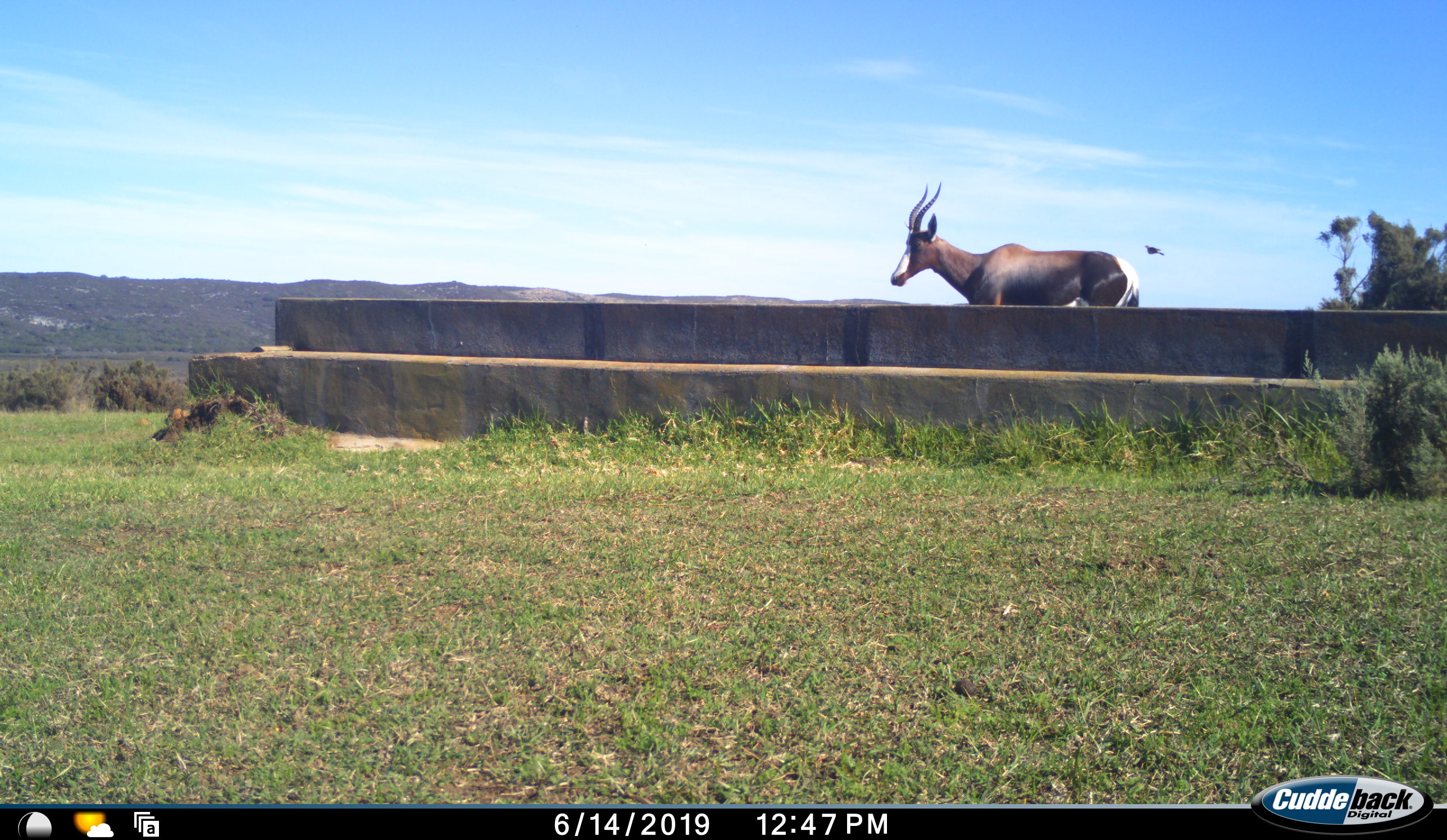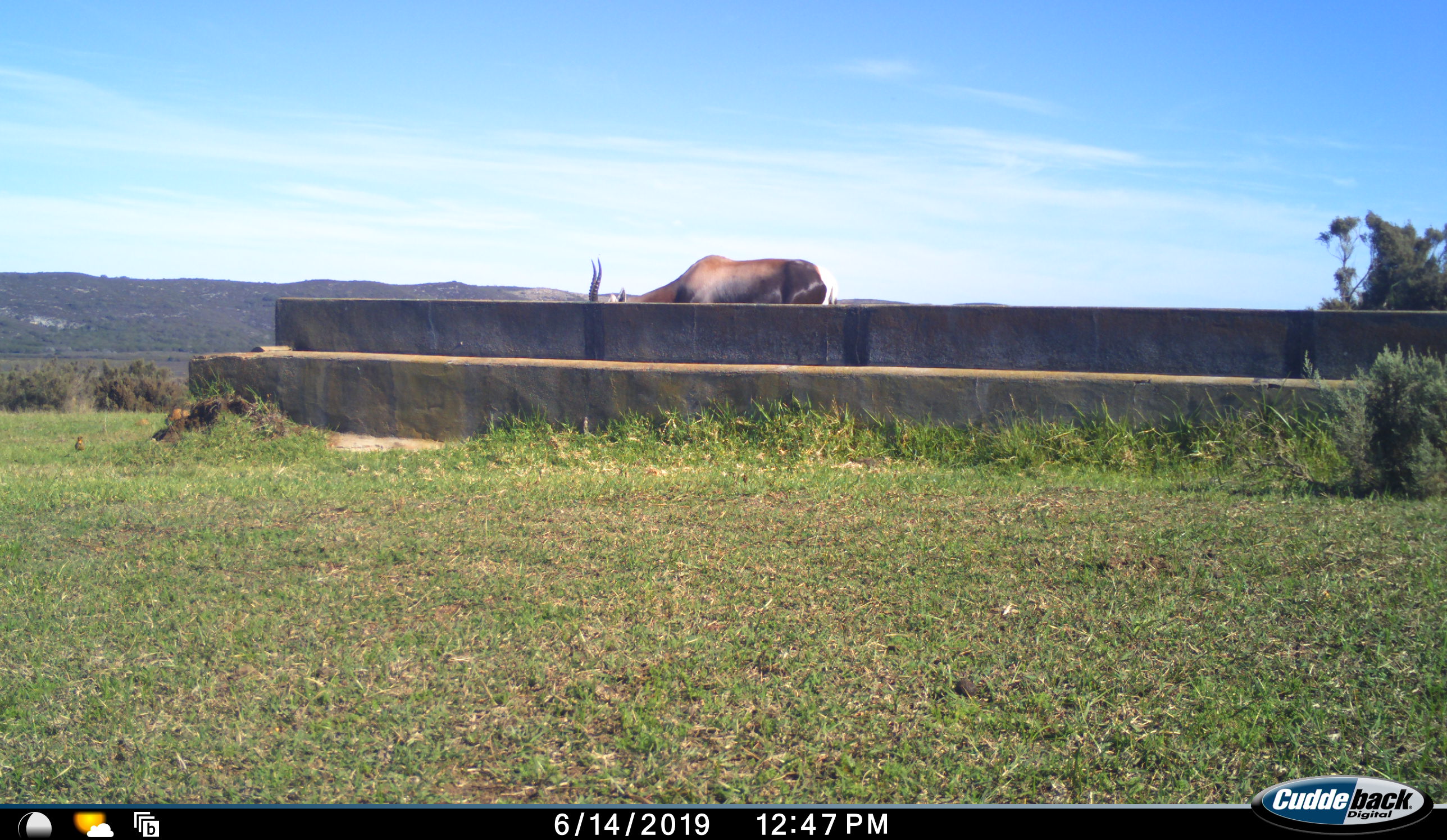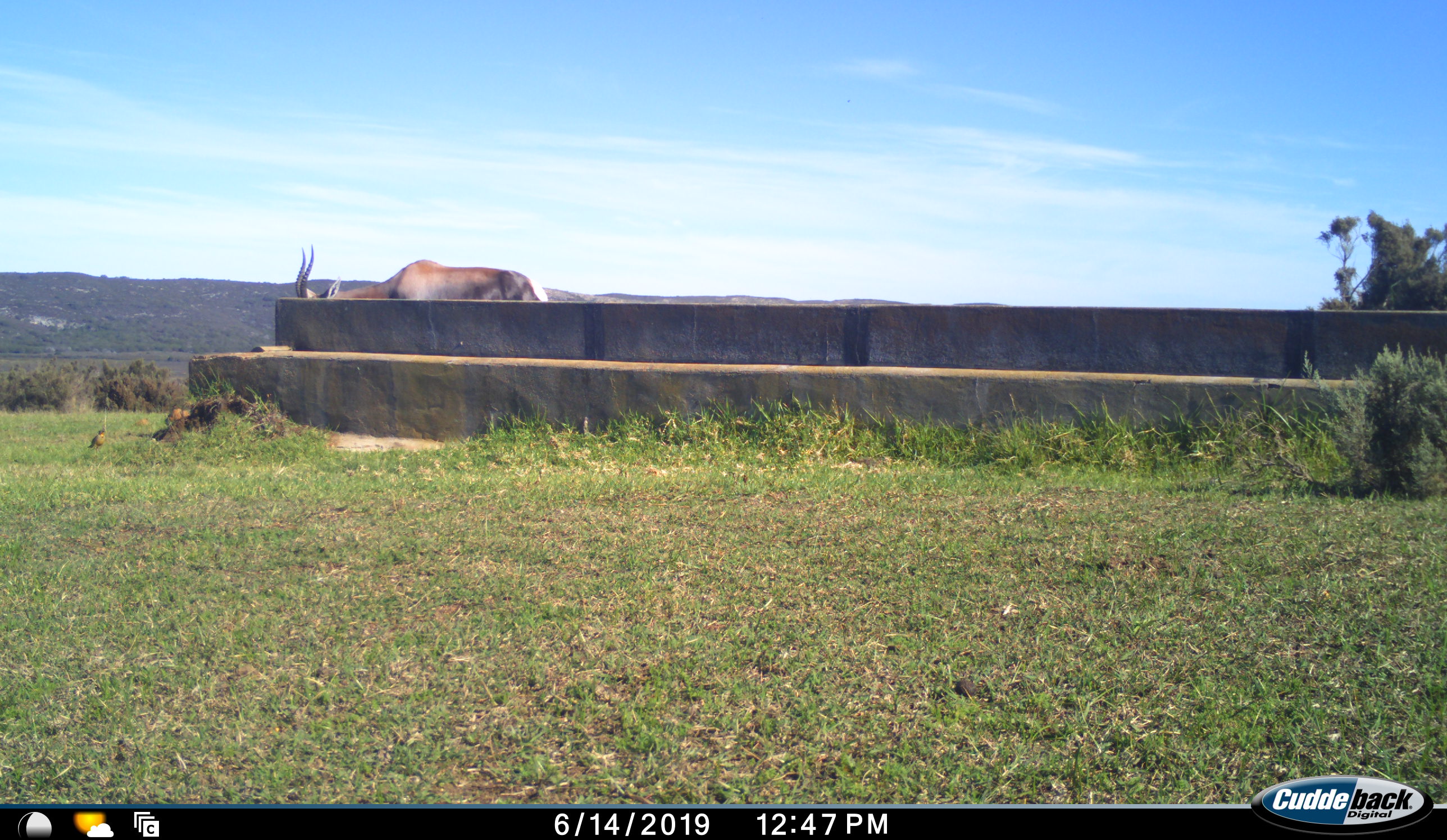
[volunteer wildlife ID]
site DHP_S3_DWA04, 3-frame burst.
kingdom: Animalia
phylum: Chordata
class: Mammalia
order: Artiodactyla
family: Bovidae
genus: Damaliscus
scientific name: Damaliscus pygargus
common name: bontebok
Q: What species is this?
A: Bontebok (Damaliscus pygargus).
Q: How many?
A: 1.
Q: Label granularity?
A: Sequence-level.